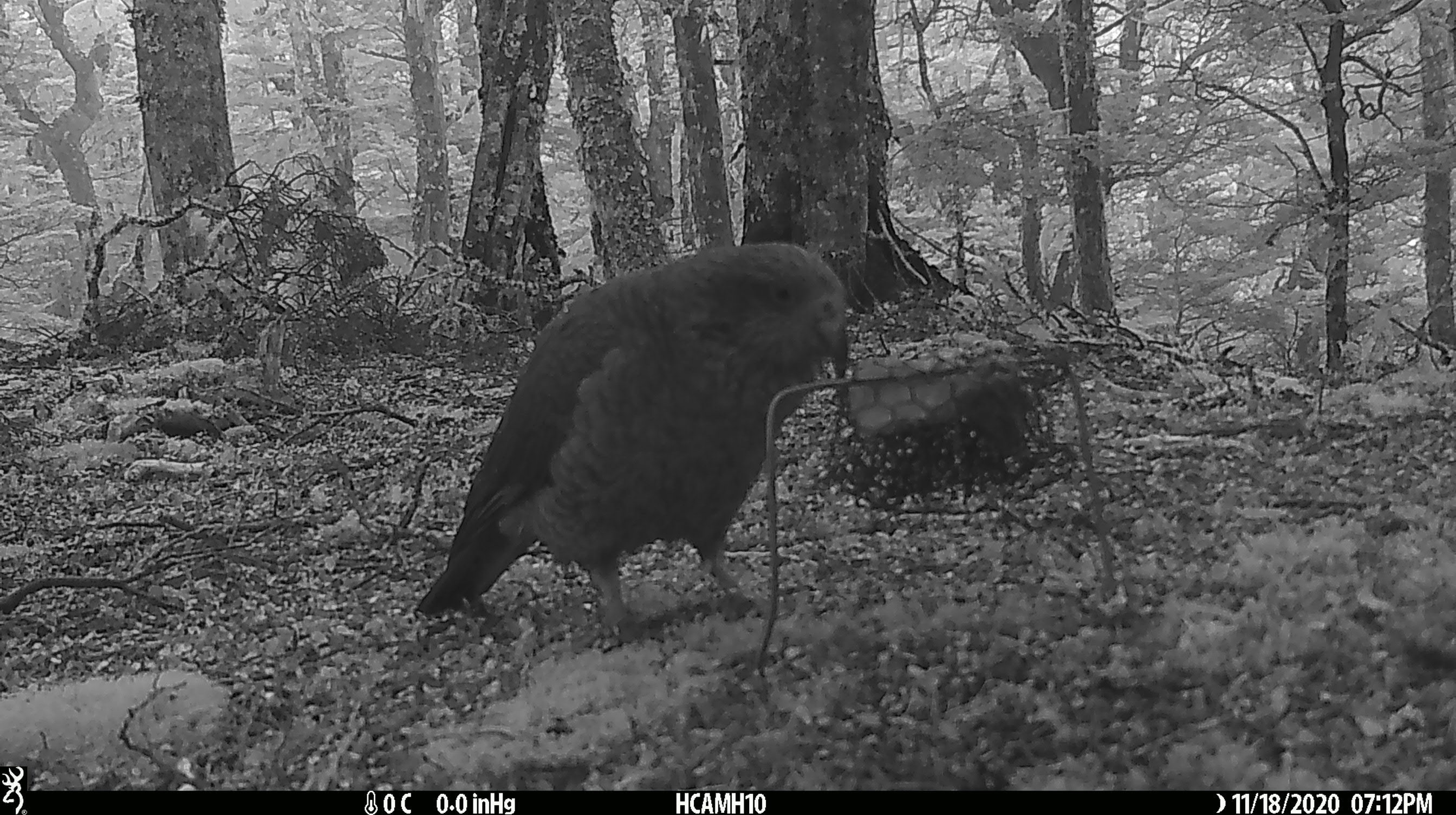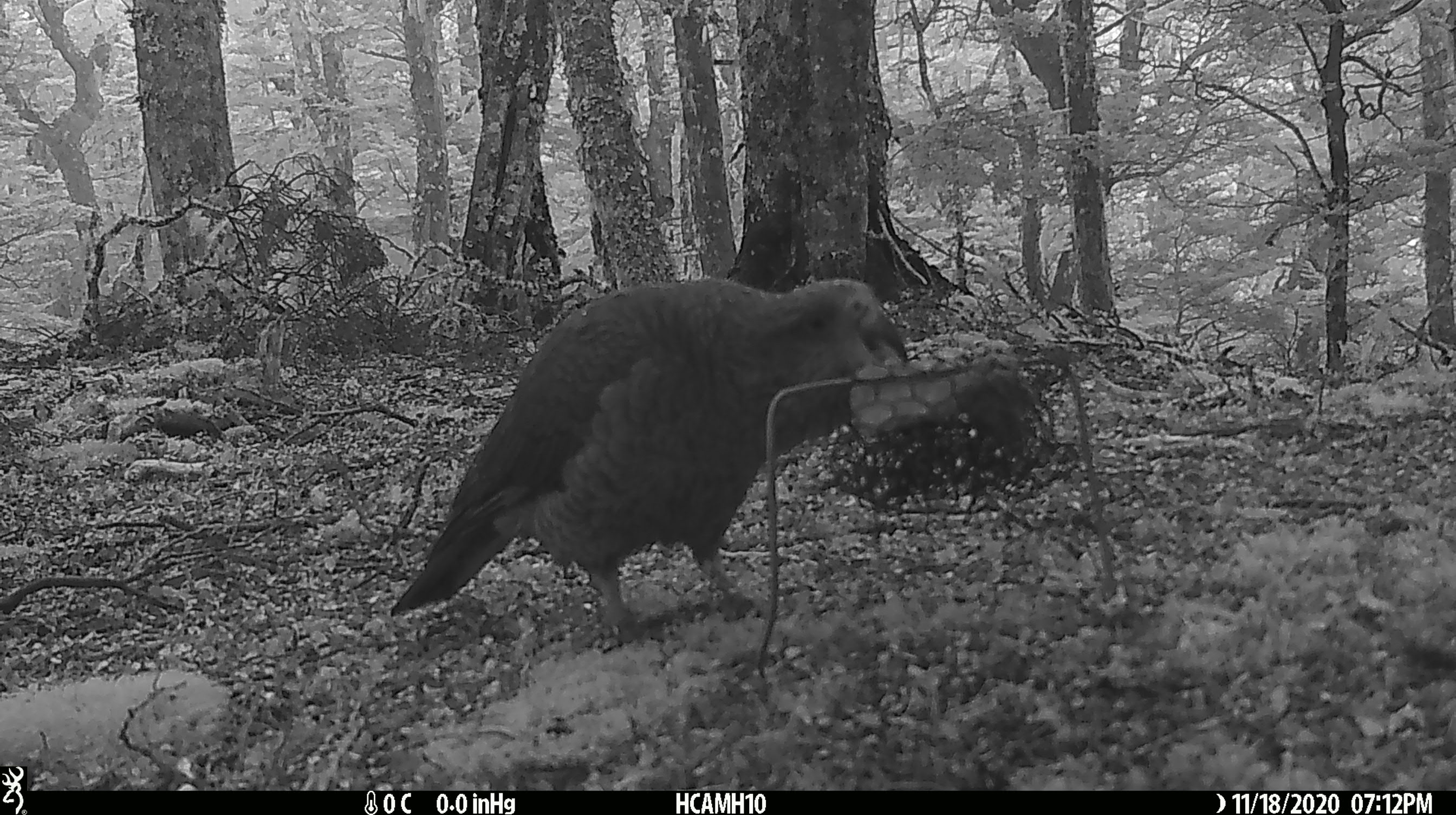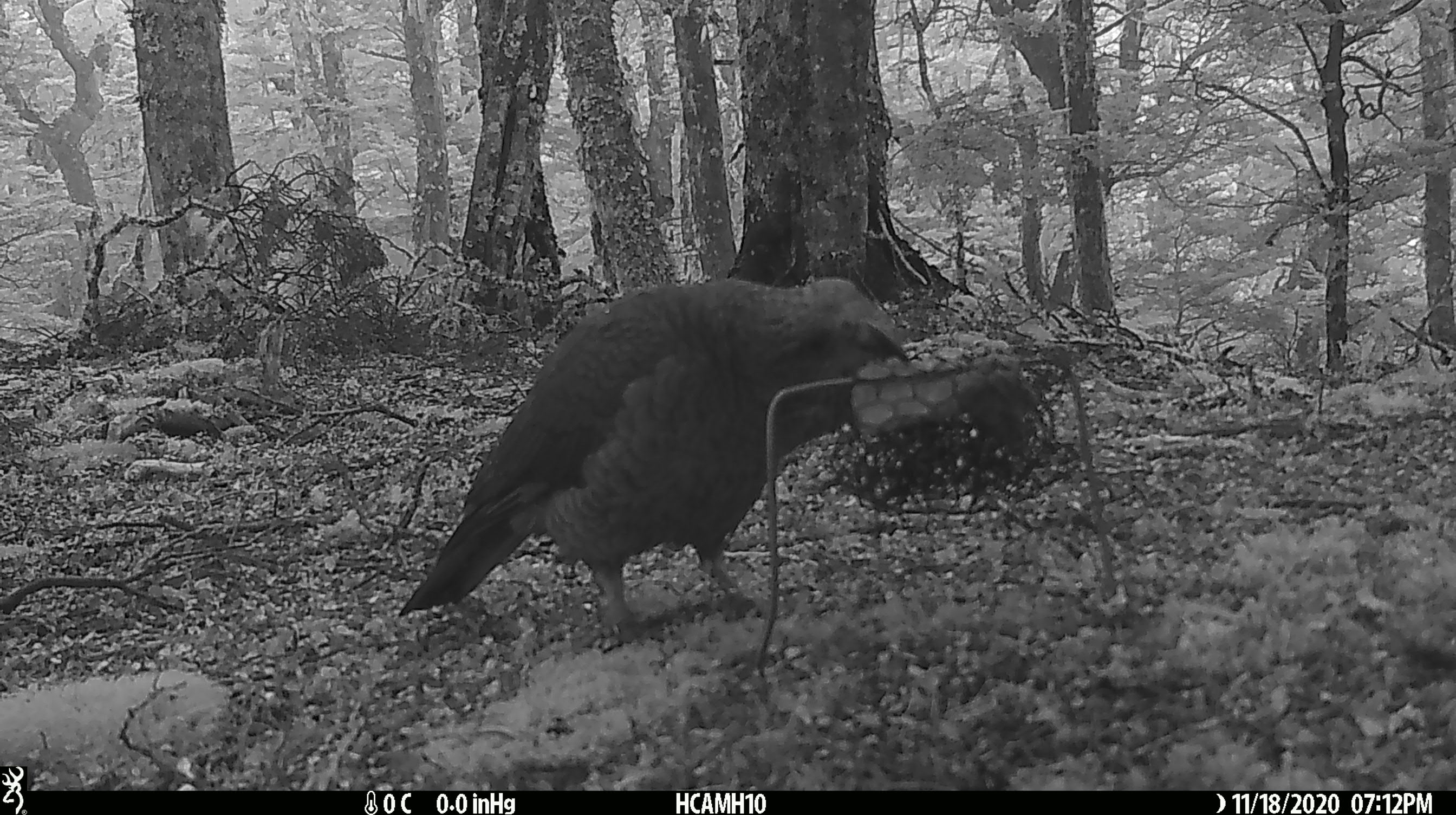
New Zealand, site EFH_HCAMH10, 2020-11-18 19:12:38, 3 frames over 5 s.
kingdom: Animalia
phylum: Chordata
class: Aves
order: Psittaciformes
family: Strigopidae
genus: Nestor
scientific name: Nestor notabilis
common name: kea